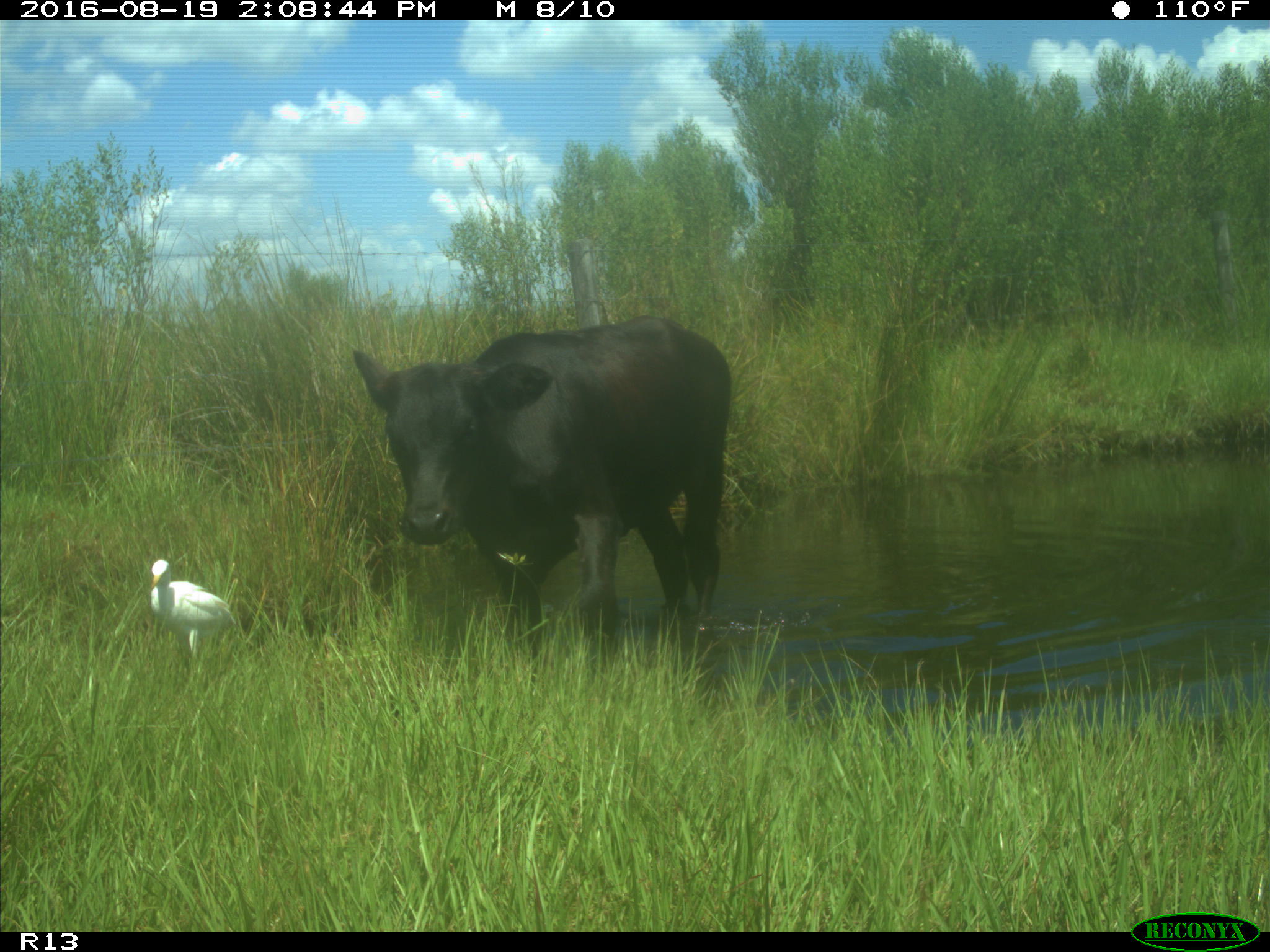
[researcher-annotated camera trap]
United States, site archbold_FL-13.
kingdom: Animalia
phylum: Chordata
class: Mammalia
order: Artiodactyla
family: Bovidae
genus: Bos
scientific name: Bos taurus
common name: domestic cow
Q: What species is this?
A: Bos taurus (domestic cow).